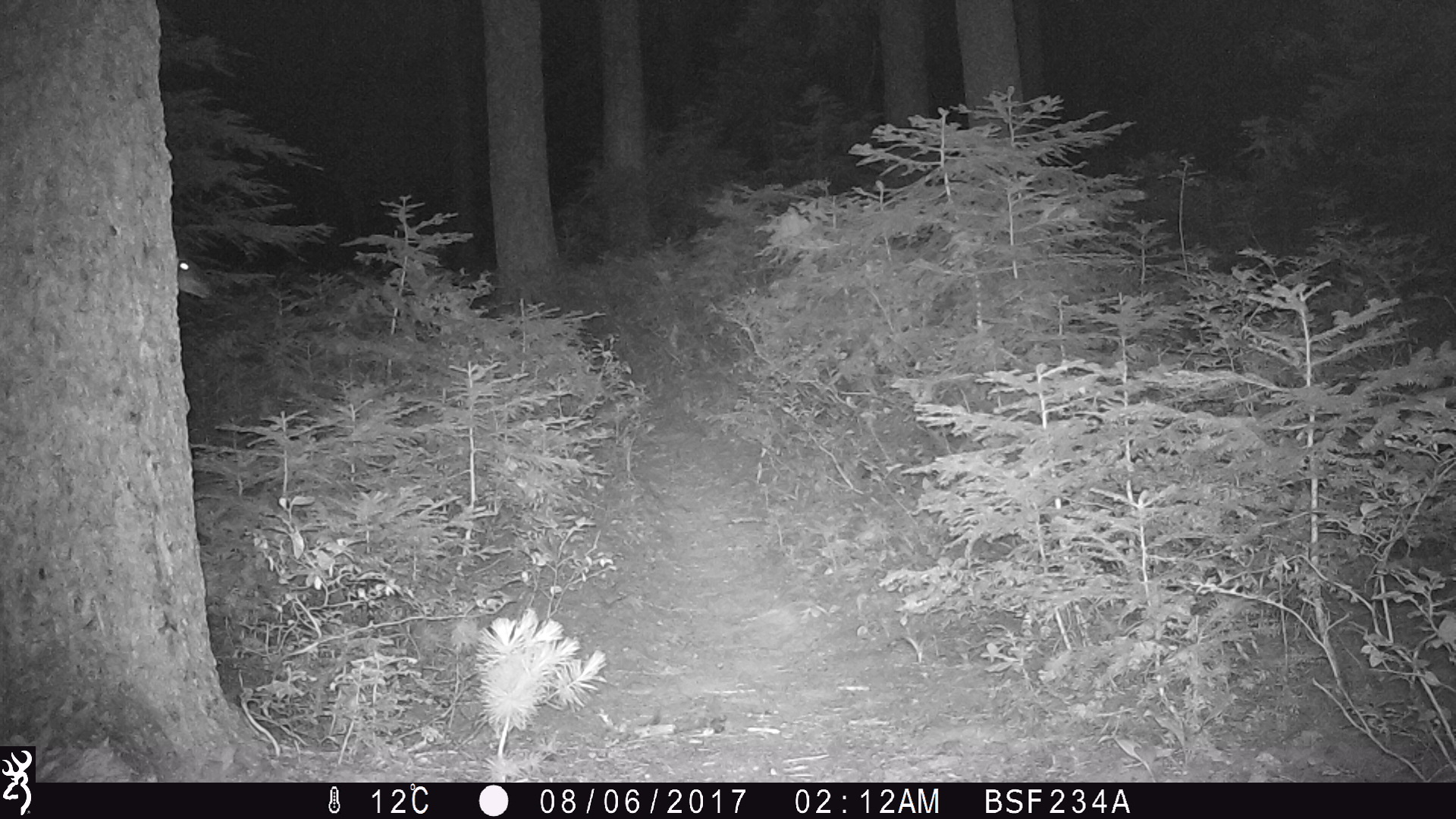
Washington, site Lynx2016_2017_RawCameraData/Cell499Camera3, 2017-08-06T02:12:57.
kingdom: Animalia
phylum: Chordata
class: Mammalia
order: Artiodactyla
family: Cervidae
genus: Odocoileus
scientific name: Odocoileus hemionus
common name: mule deer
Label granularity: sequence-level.